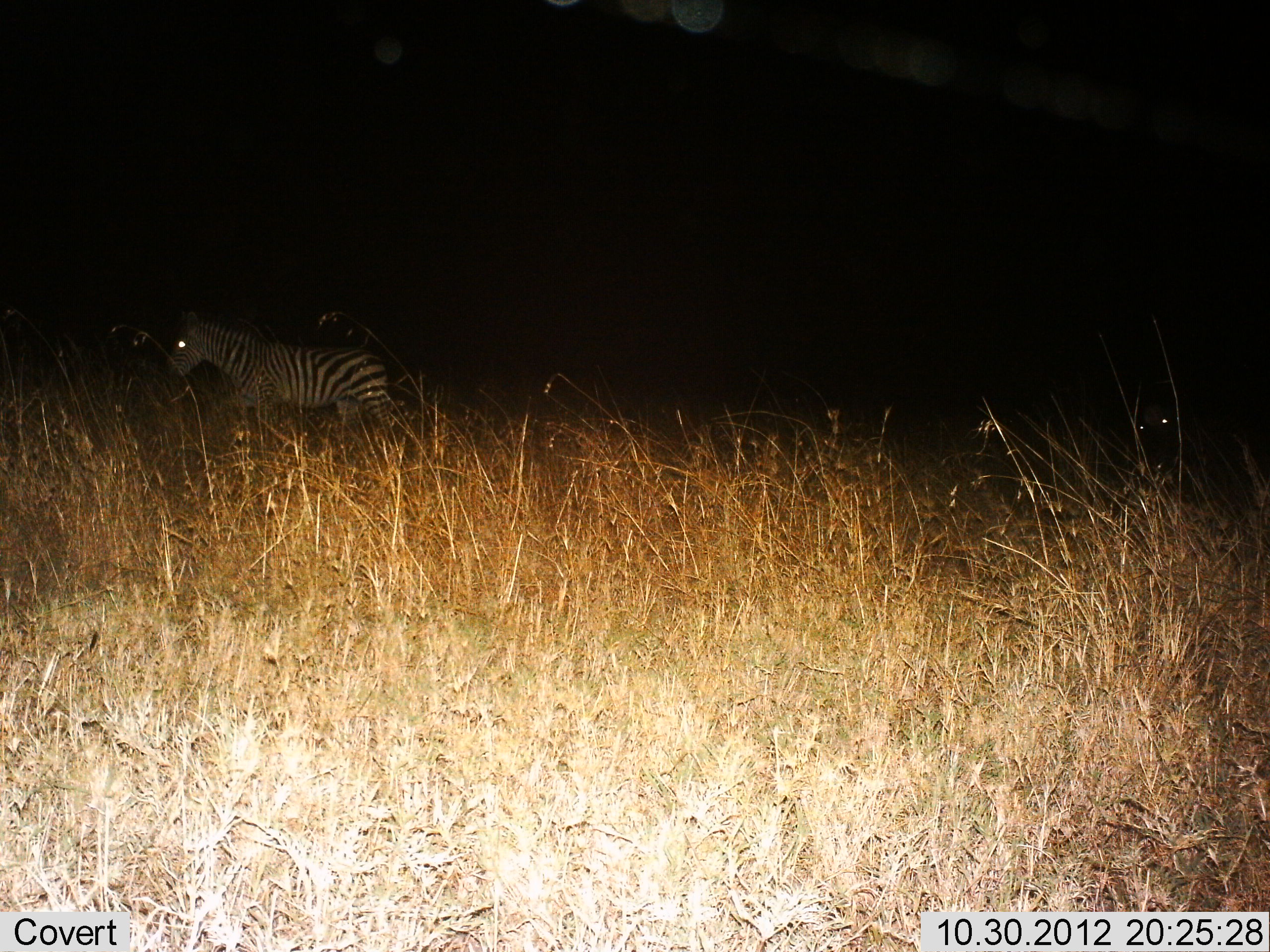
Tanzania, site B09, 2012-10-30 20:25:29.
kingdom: Animalia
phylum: Chordata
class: Mammalia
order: Perissodactyla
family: Equidae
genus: Equus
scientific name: Equus quagga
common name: plains zebra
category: zebra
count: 1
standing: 30%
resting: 10%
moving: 70%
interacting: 0%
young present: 0%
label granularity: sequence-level